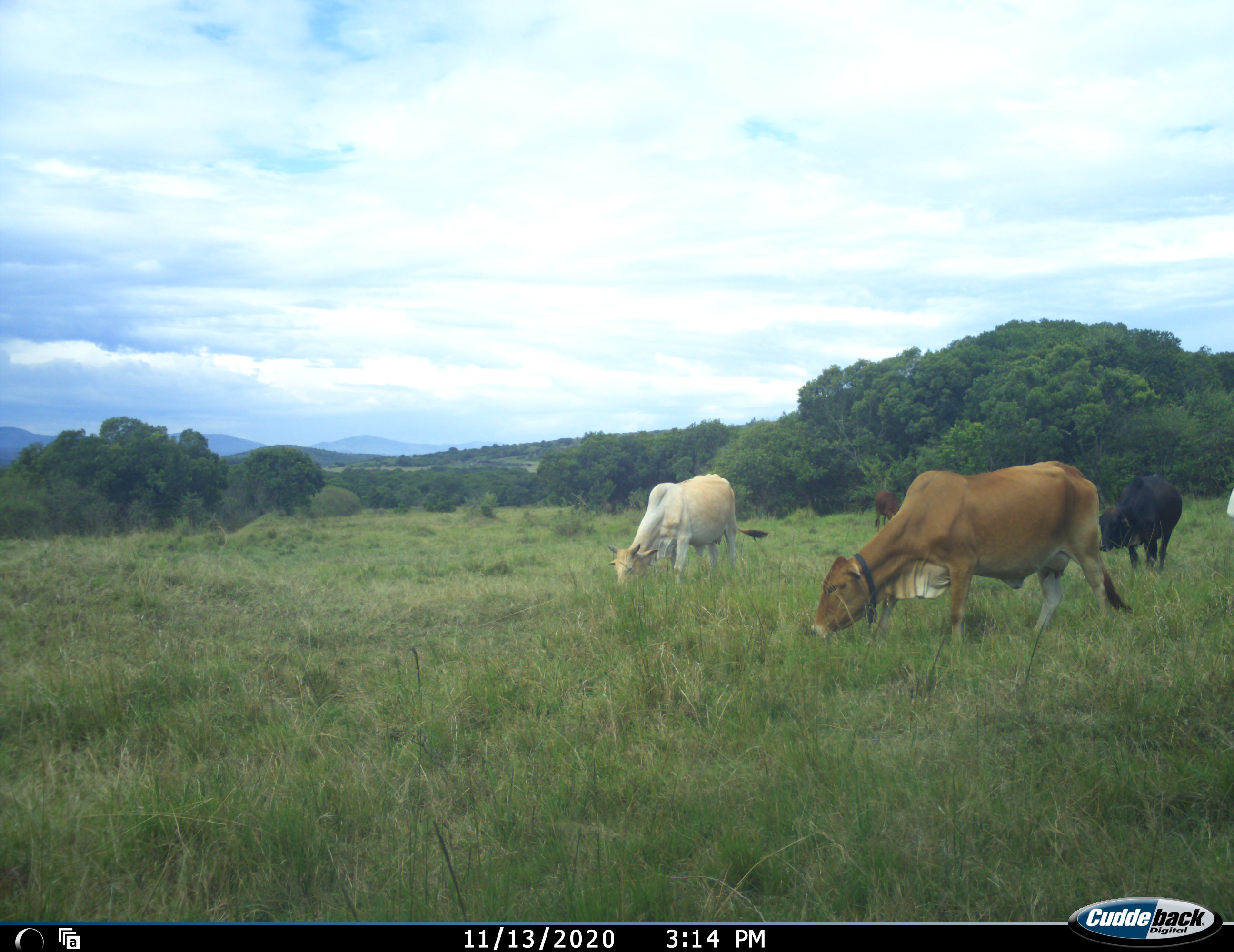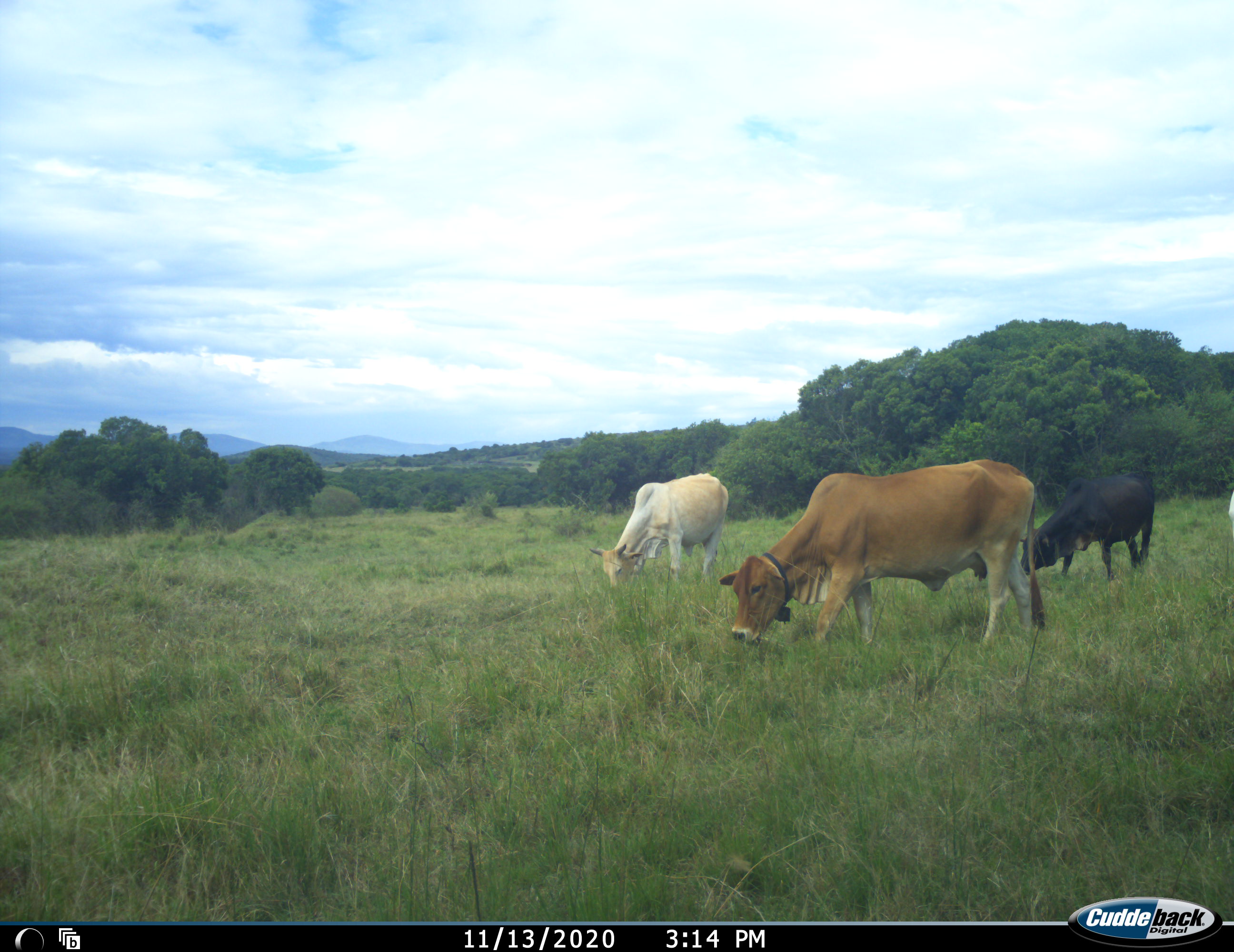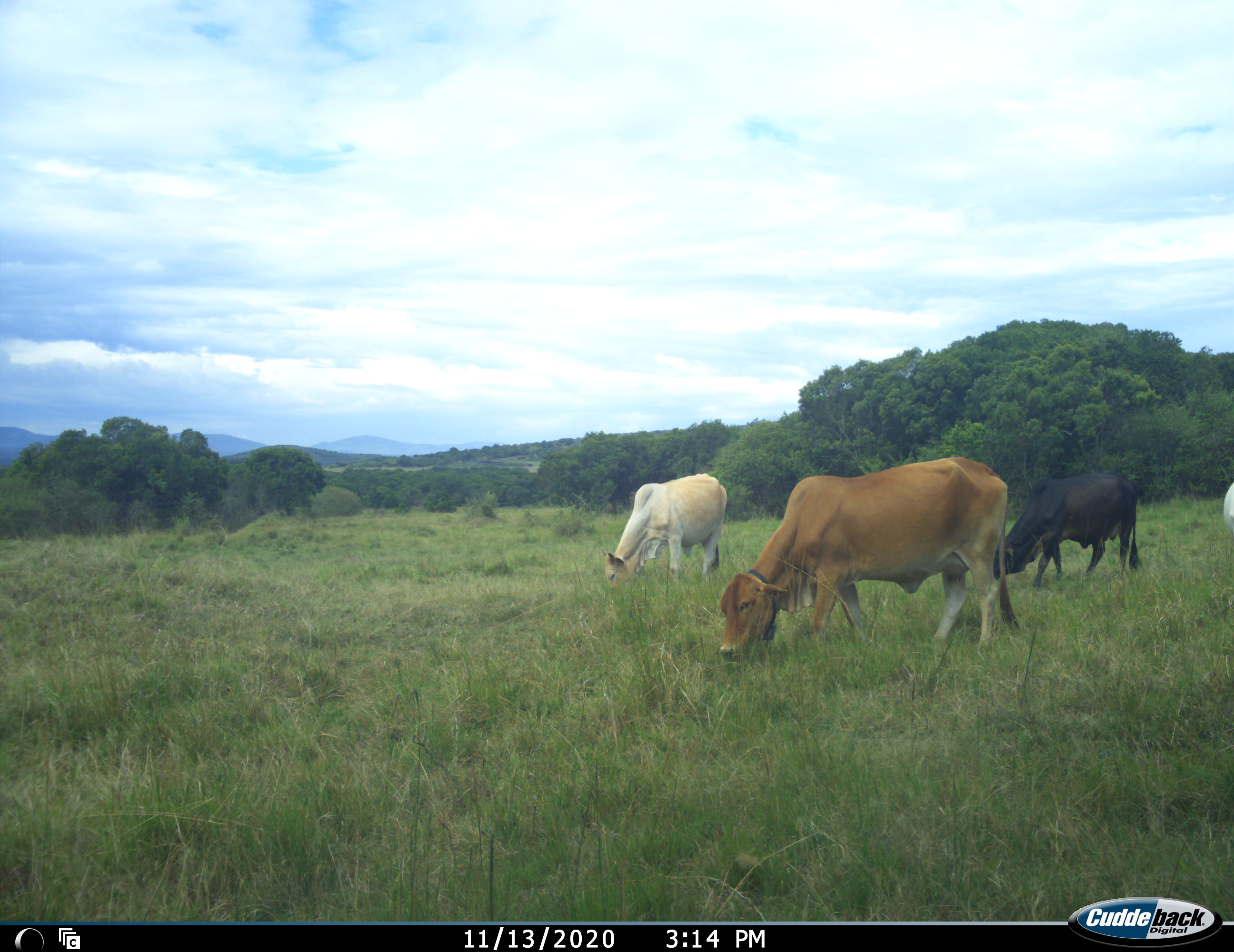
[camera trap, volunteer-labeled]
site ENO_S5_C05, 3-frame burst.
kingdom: Animalia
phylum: Chordata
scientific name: Vertebrata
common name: domestic animal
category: domesticanimal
Domesticanimal (domestic animal) (Vertebrata), count 5. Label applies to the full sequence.